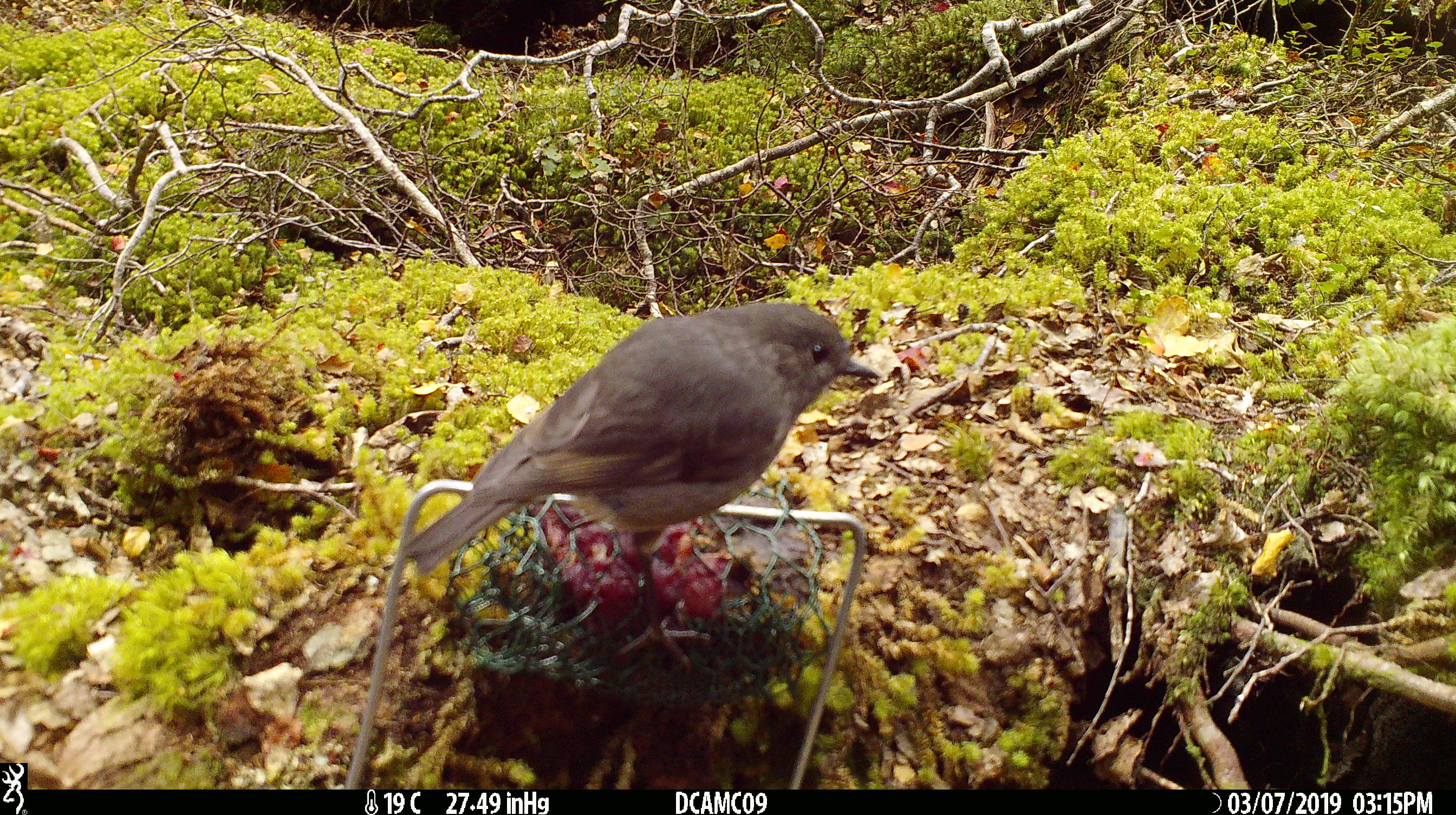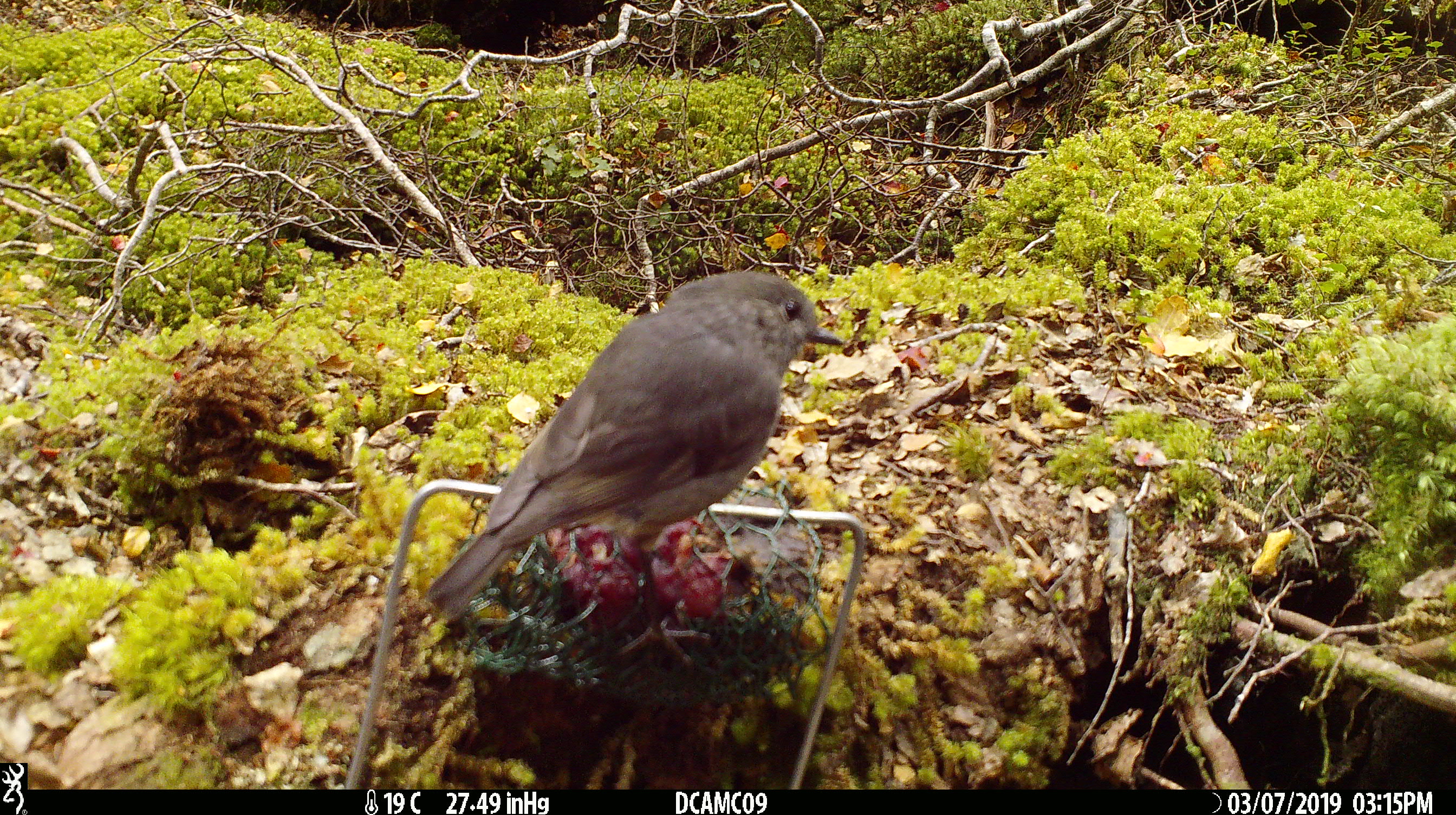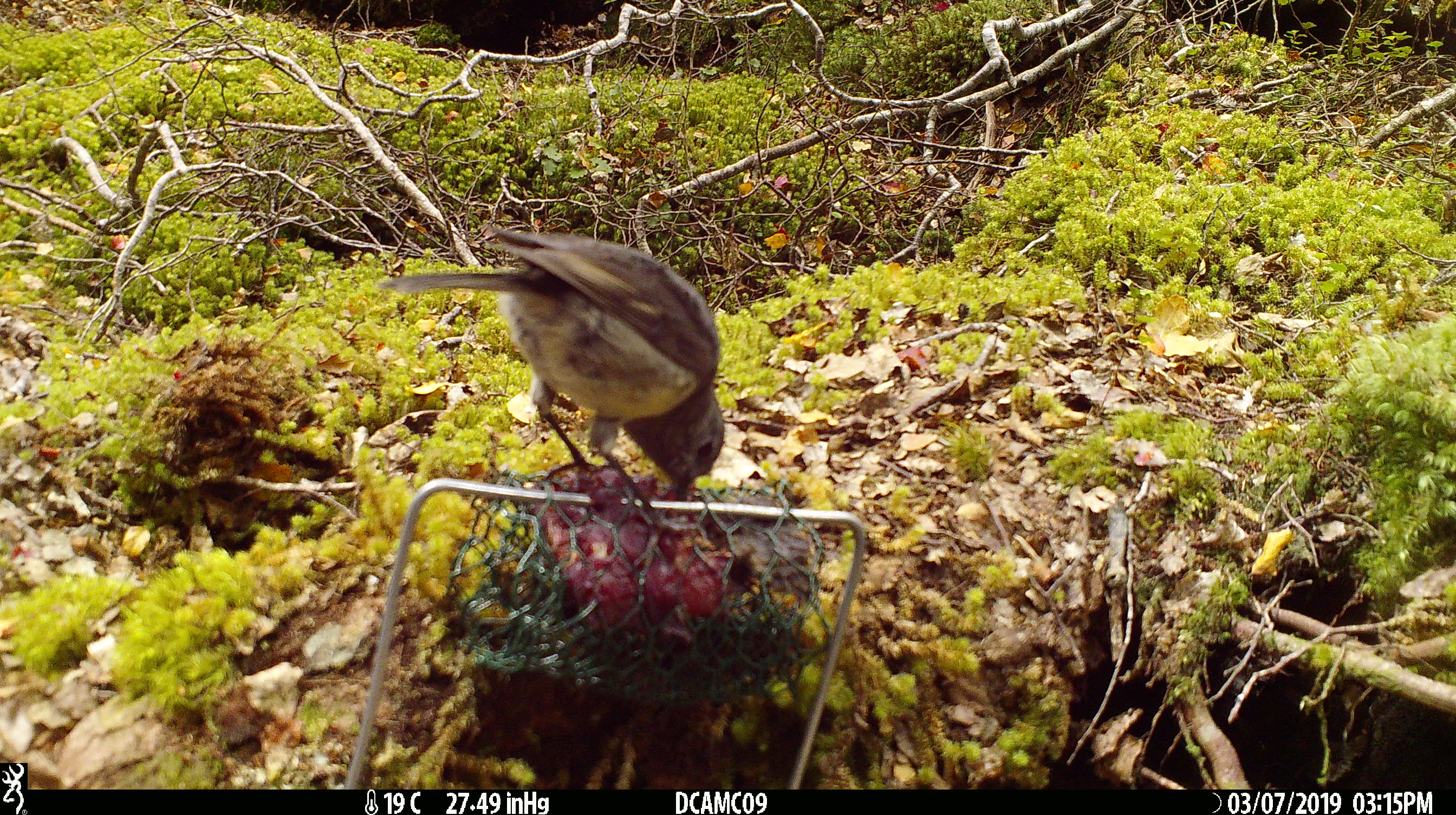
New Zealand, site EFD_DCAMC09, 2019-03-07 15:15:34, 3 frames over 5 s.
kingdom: Animalia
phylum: Chordata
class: Aves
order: Passeriformes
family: Petroicidae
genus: Petroica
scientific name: Petroica australis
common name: new zealand robin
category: robin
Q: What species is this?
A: Robin (new zealand robin) (Petroica australis).